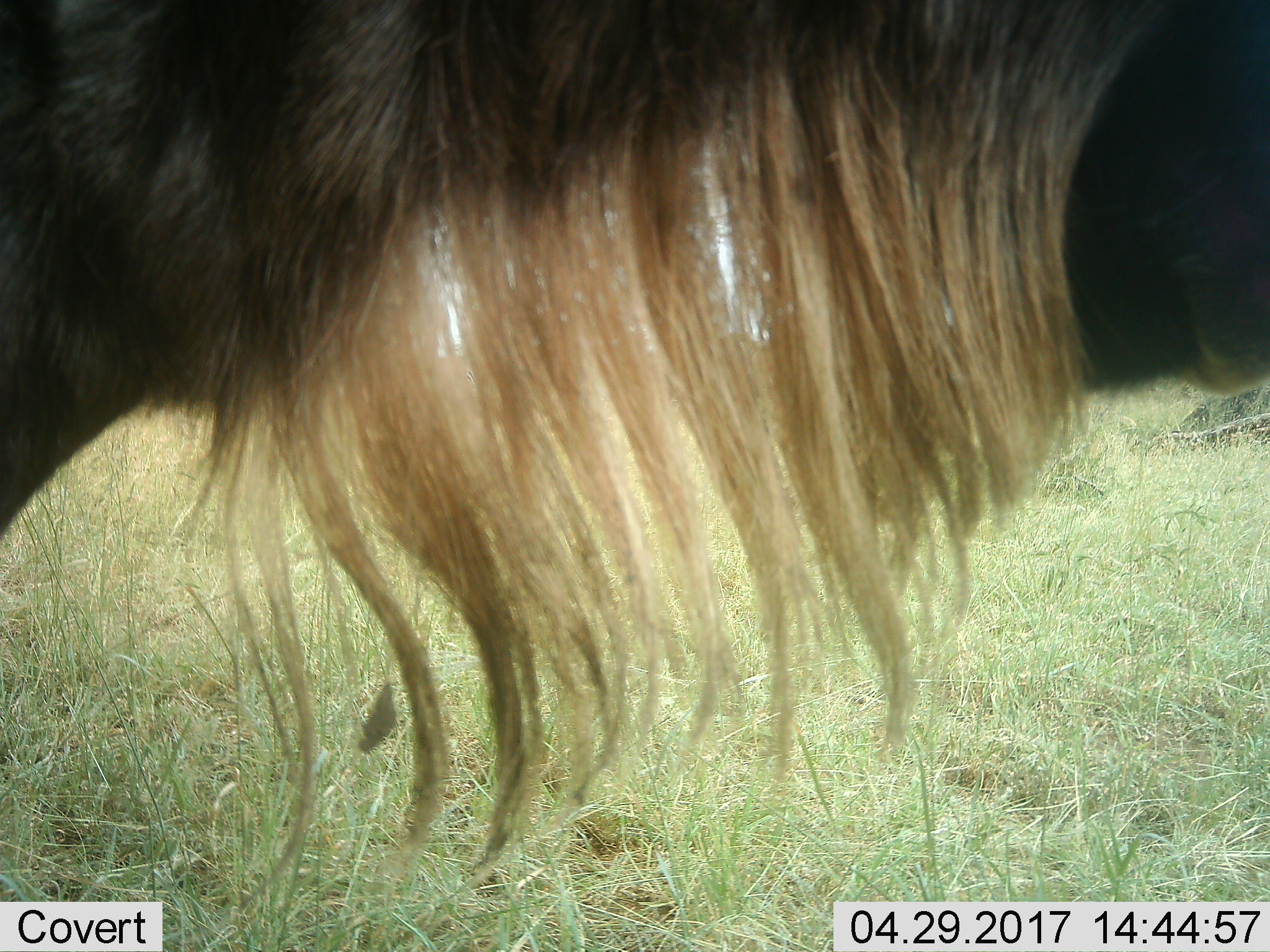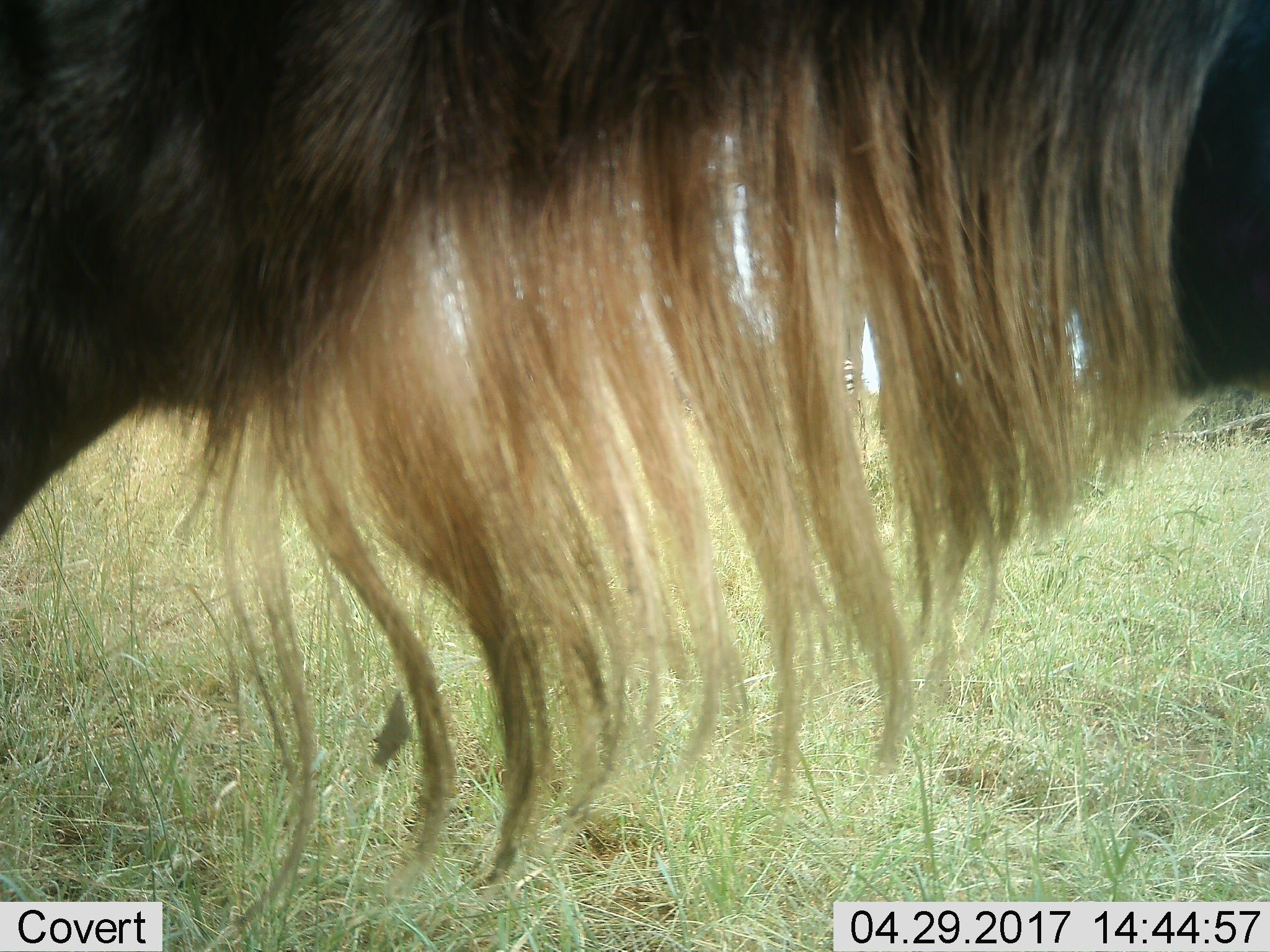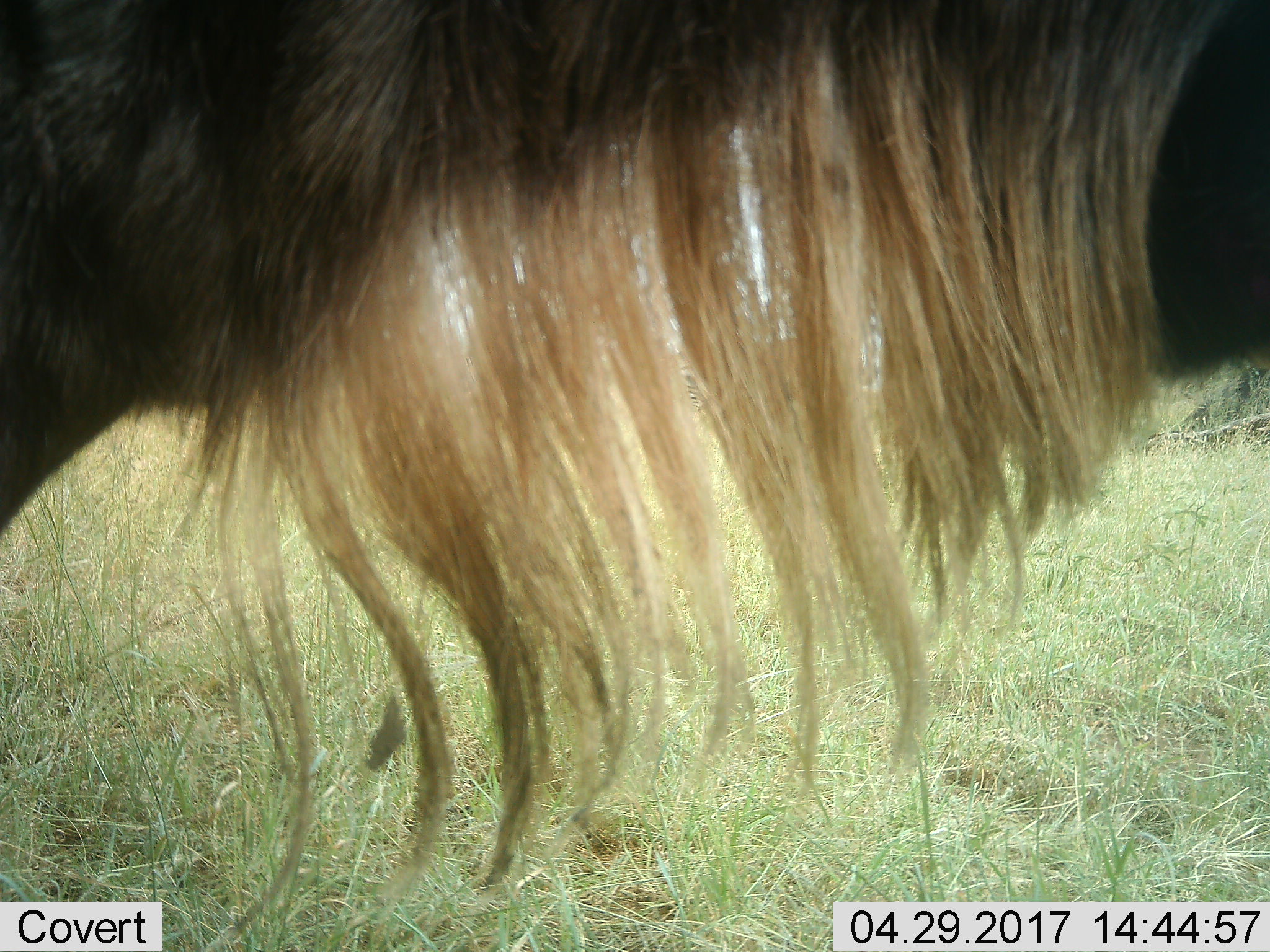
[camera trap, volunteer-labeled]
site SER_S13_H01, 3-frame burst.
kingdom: Animalia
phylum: Chordata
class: Mammalia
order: Artiodactyla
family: Bovidae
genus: Connochaetes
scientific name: Connochaetes taurinus taurinus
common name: blue wildebeest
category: wildebeestblue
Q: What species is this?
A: Wildebeestblue (blue wildebeest) (Connochaetes taurinus taurinus).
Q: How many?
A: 1.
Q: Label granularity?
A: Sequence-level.